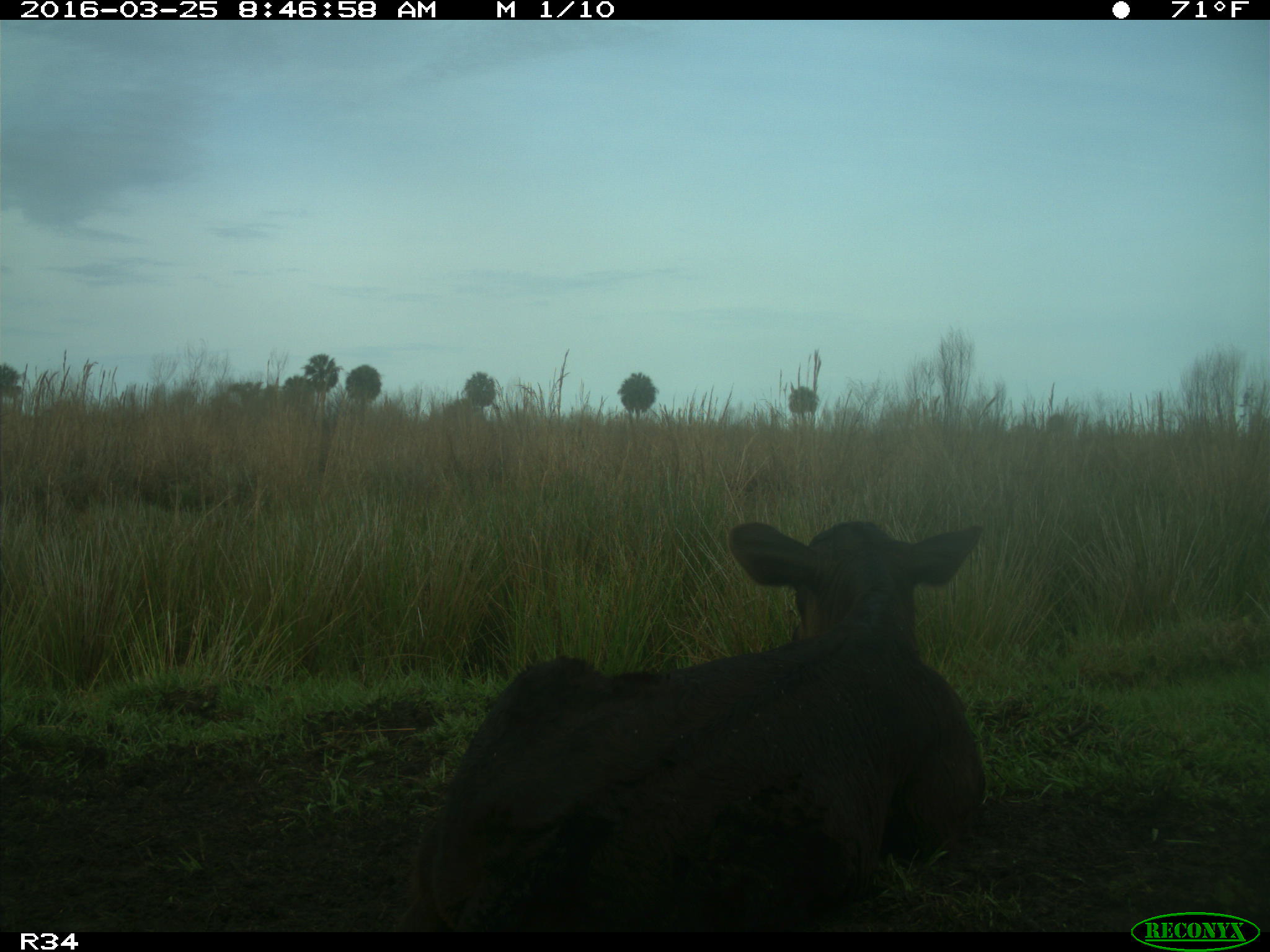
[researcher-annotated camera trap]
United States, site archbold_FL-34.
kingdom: Animalia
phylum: Chordata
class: Mammalia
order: Artiodactyla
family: Bovidae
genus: Bos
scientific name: Bos taurus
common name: domestic cow